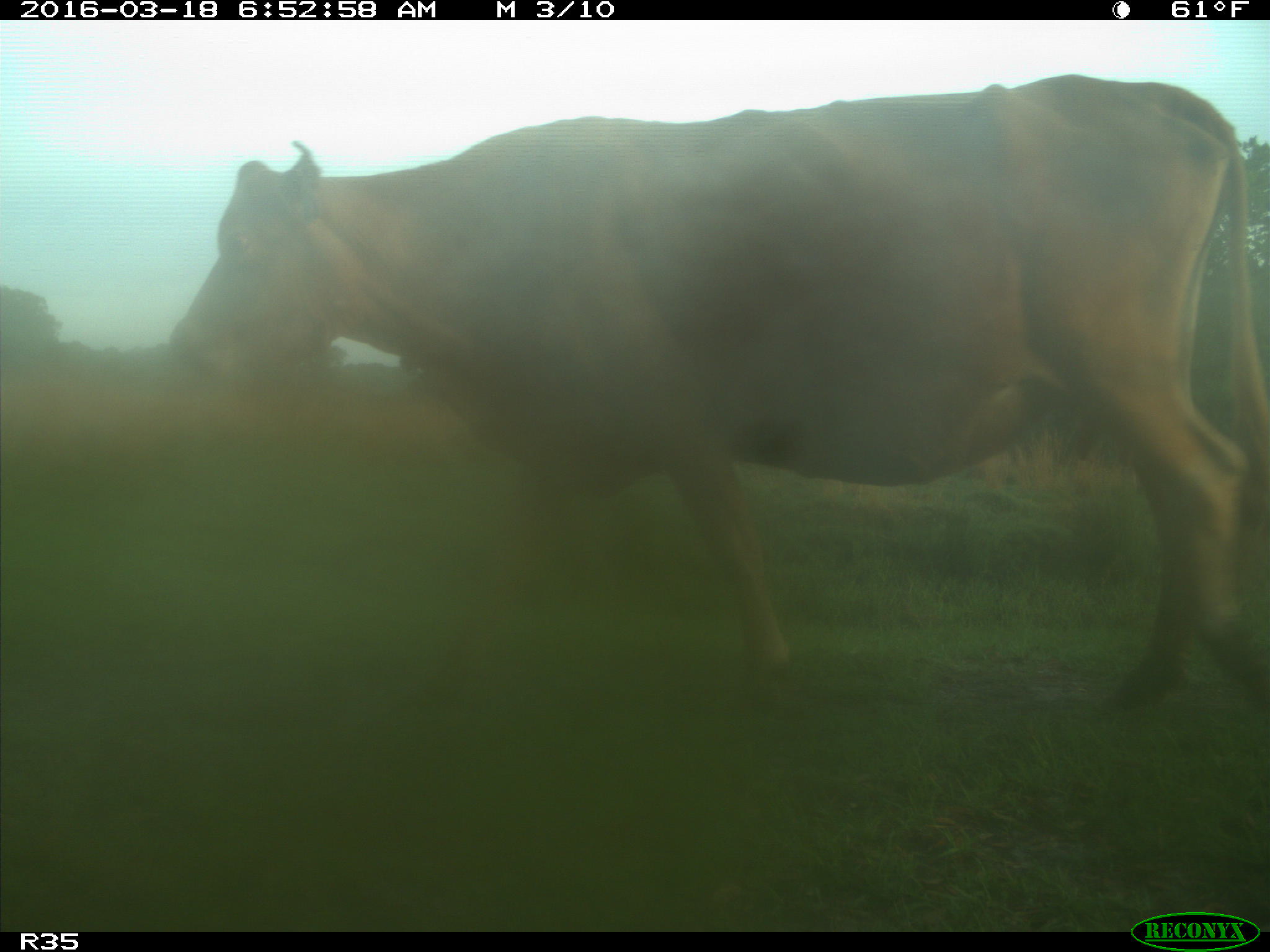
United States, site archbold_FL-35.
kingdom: Animalia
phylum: Chordata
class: Mammalia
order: Artiodactyla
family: Bovidae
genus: Bos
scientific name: Bos taurus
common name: domestic cow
Bos taurus (domestic cow).